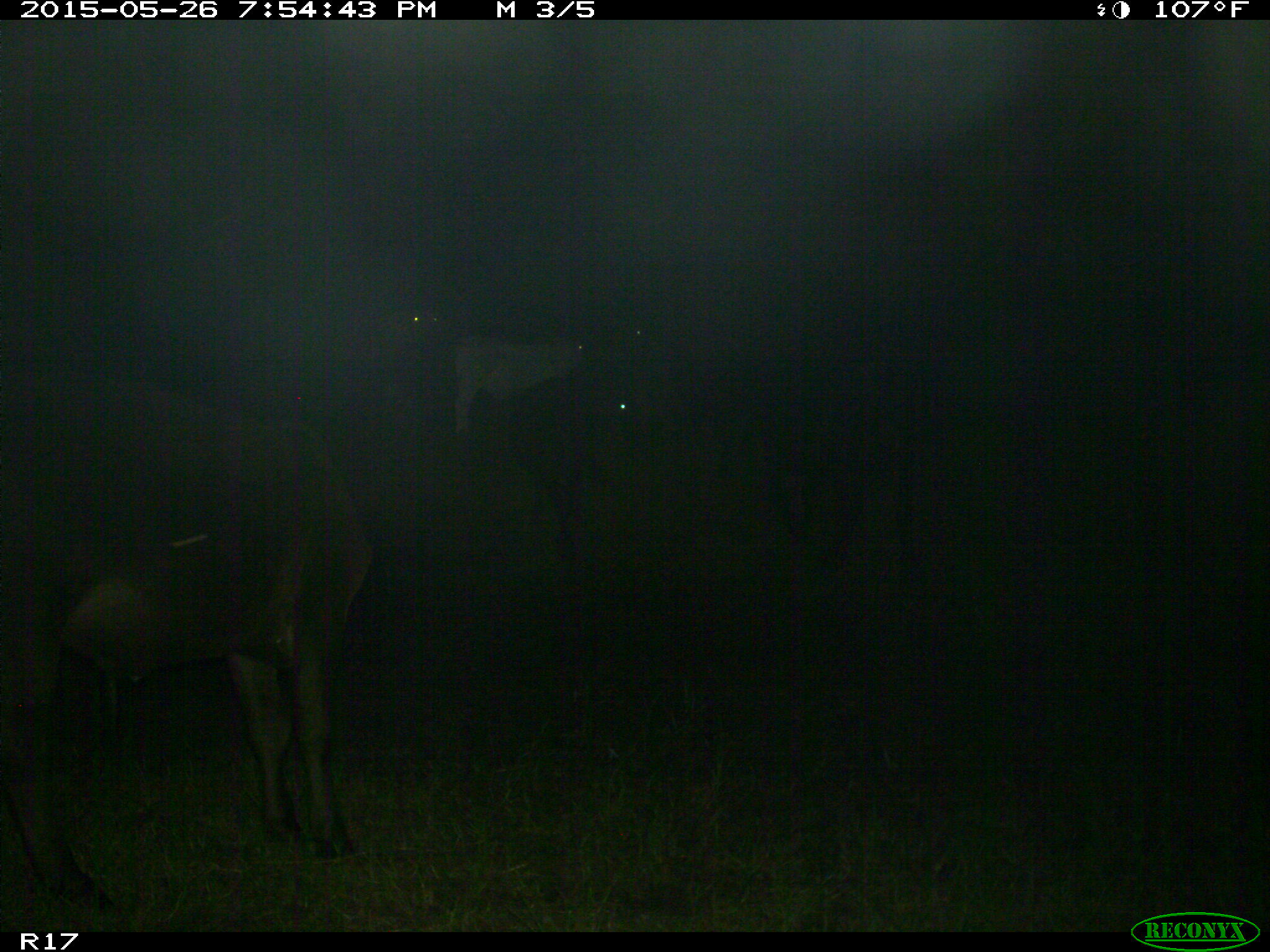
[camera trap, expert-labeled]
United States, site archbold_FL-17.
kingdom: Animalia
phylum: Chordata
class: Mammalia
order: Artiodactyla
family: Bovidae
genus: Bos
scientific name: Bos taurus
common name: domestic cow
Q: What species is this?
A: Bos taurus (domestic cow).